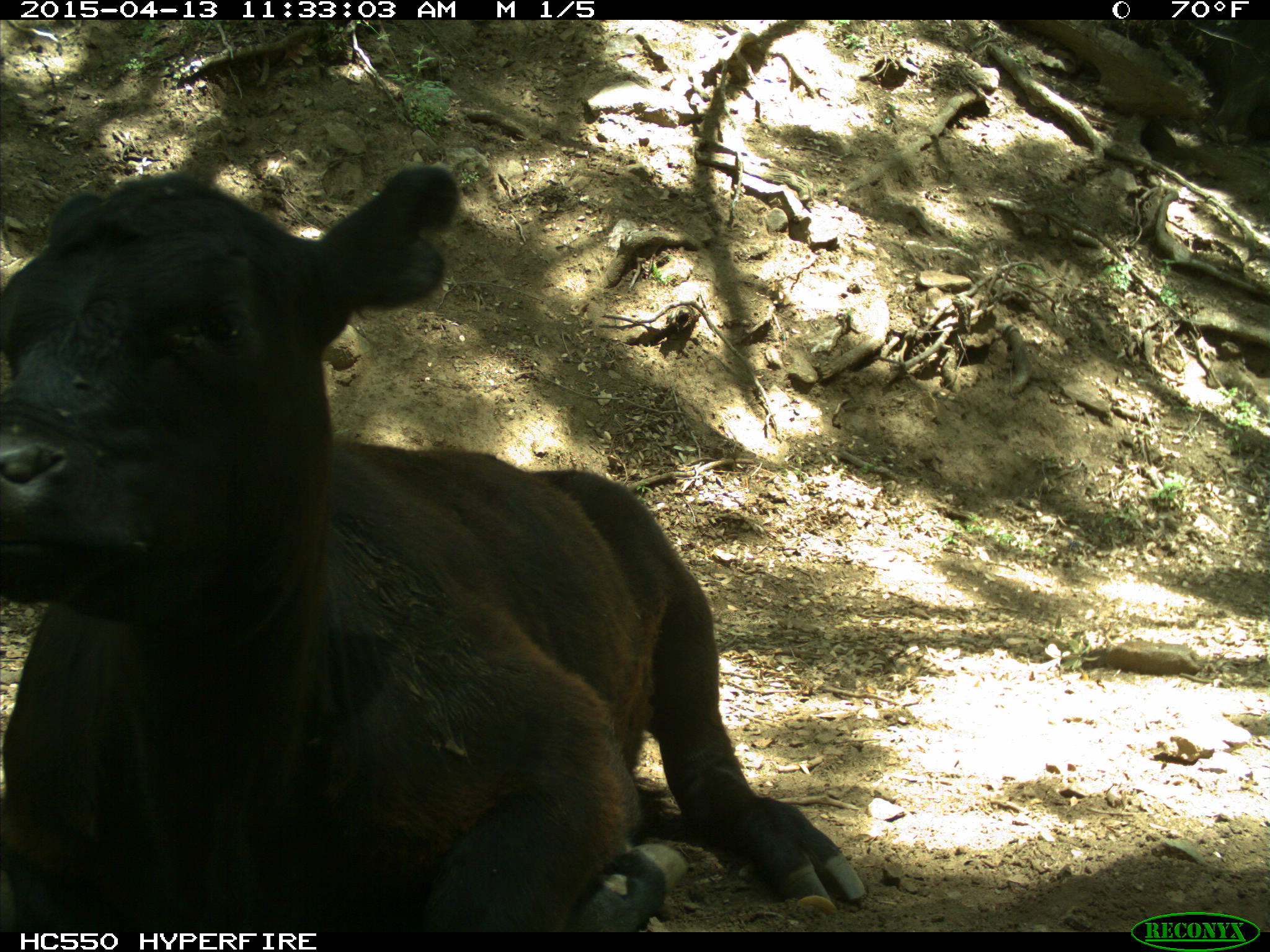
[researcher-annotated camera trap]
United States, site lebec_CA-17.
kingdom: Animalia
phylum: Chordata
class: Mammalia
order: Artiodactyla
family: Bovidae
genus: Bos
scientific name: Bos taurus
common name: domestic cow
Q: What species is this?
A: Bos taurus (domestic cow).